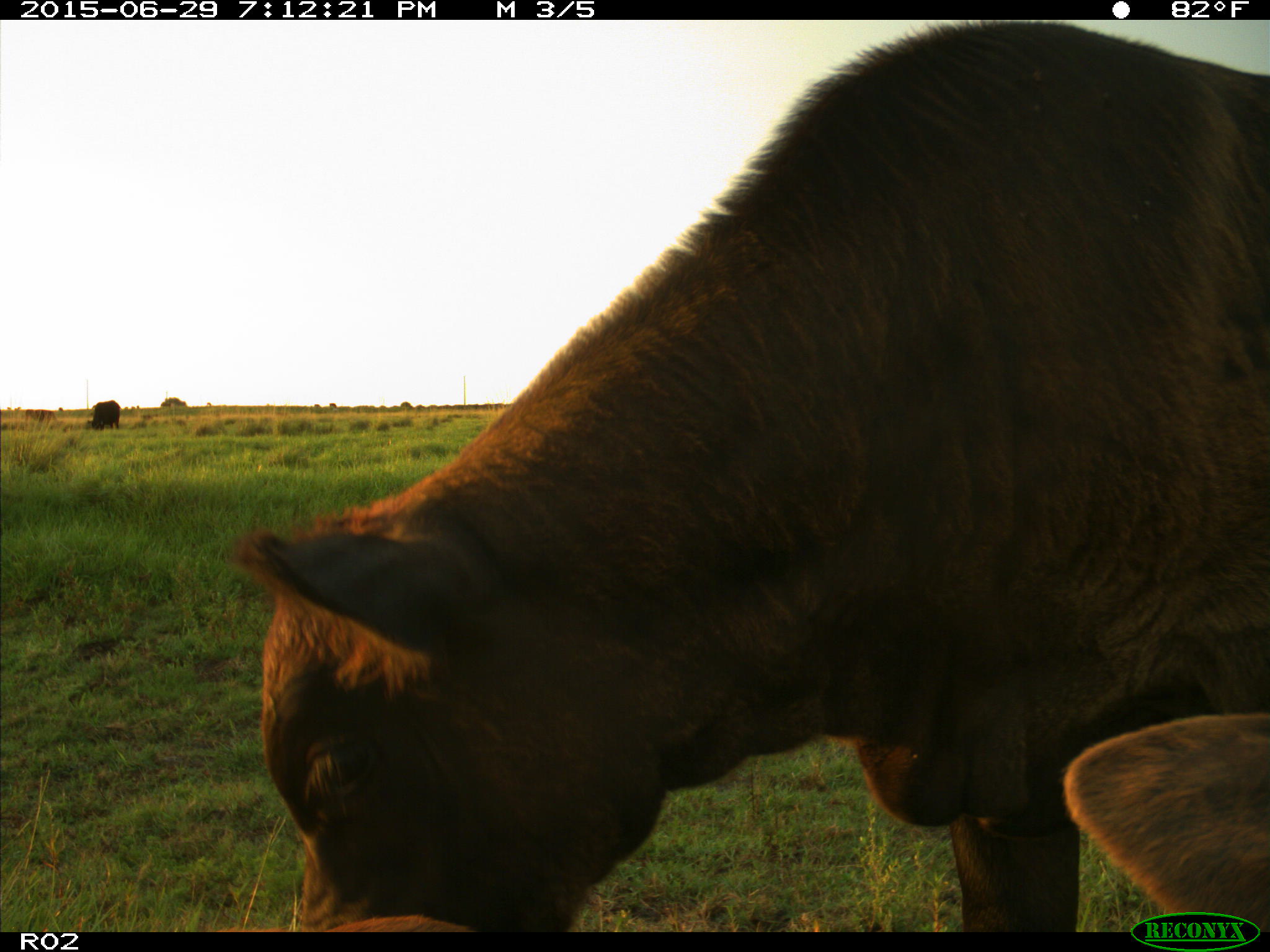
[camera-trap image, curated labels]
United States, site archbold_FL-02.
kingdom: Animalia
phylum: Chordata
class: Mammalia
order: Artiodactyla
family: Bovidae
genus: Bos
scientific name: Bos taurus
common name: domestic cow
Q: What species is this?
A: Bos taurus (domestic cow).